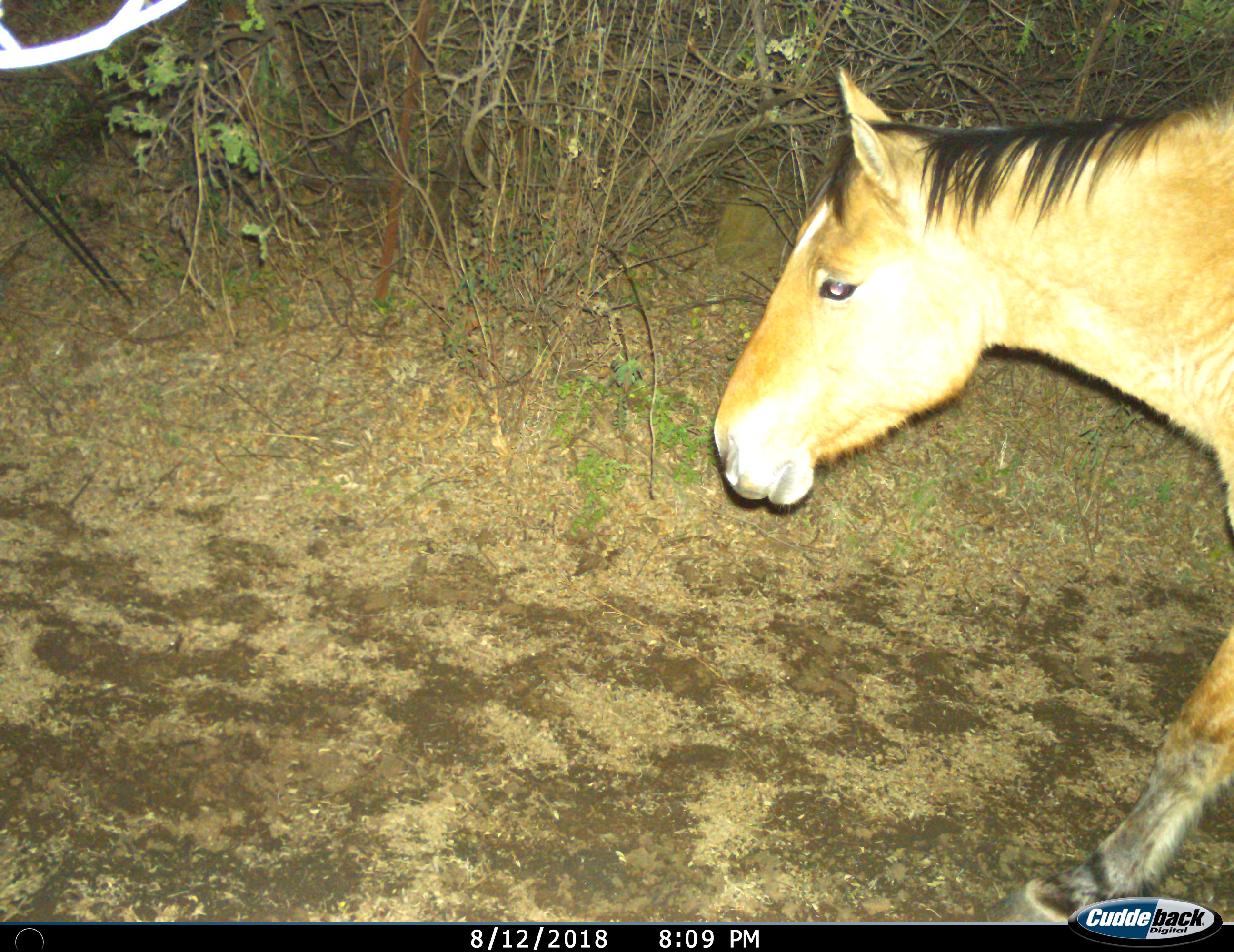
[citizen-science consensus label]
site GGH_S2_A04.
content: unidentified animal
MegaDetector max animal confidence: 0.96